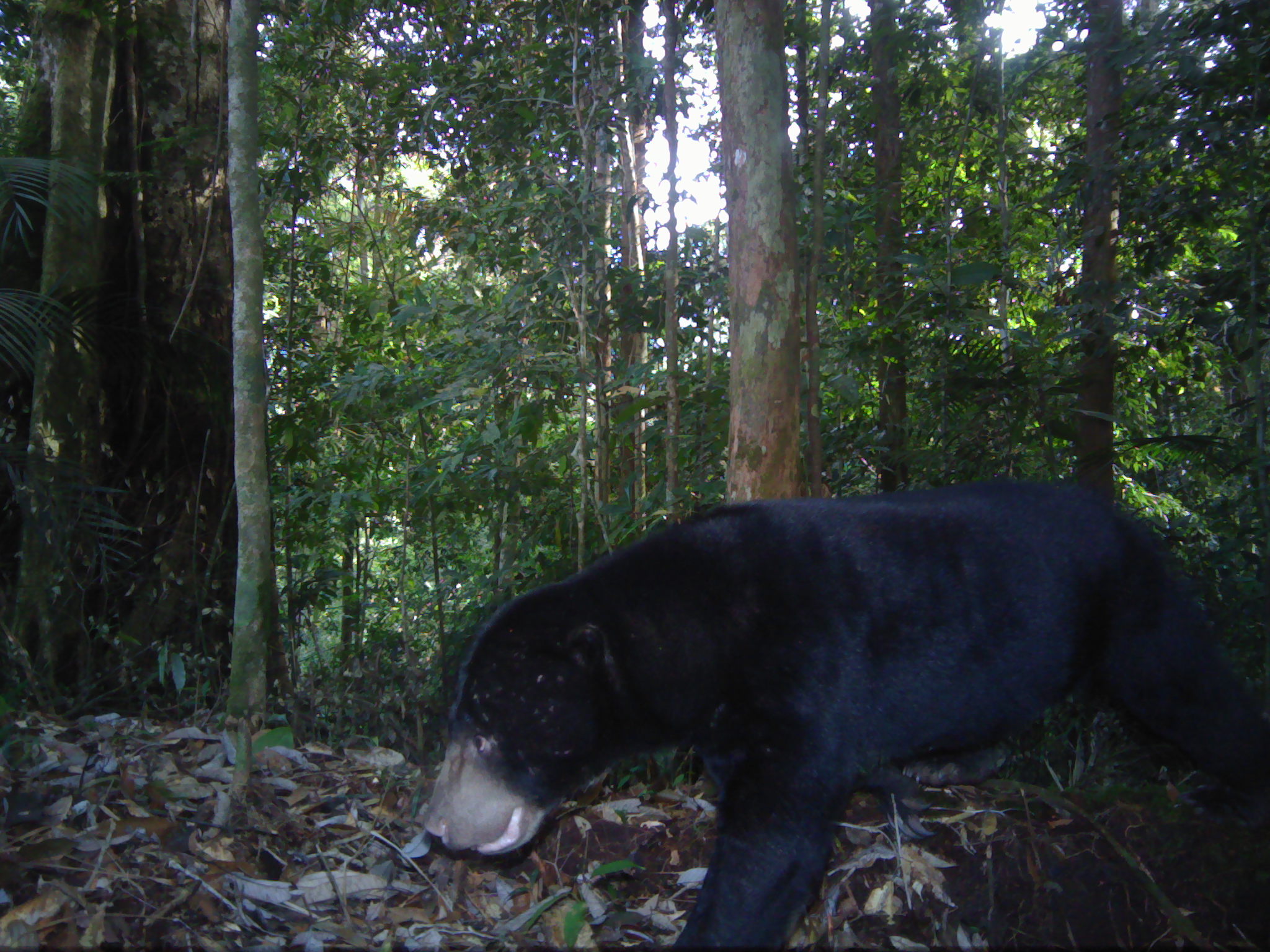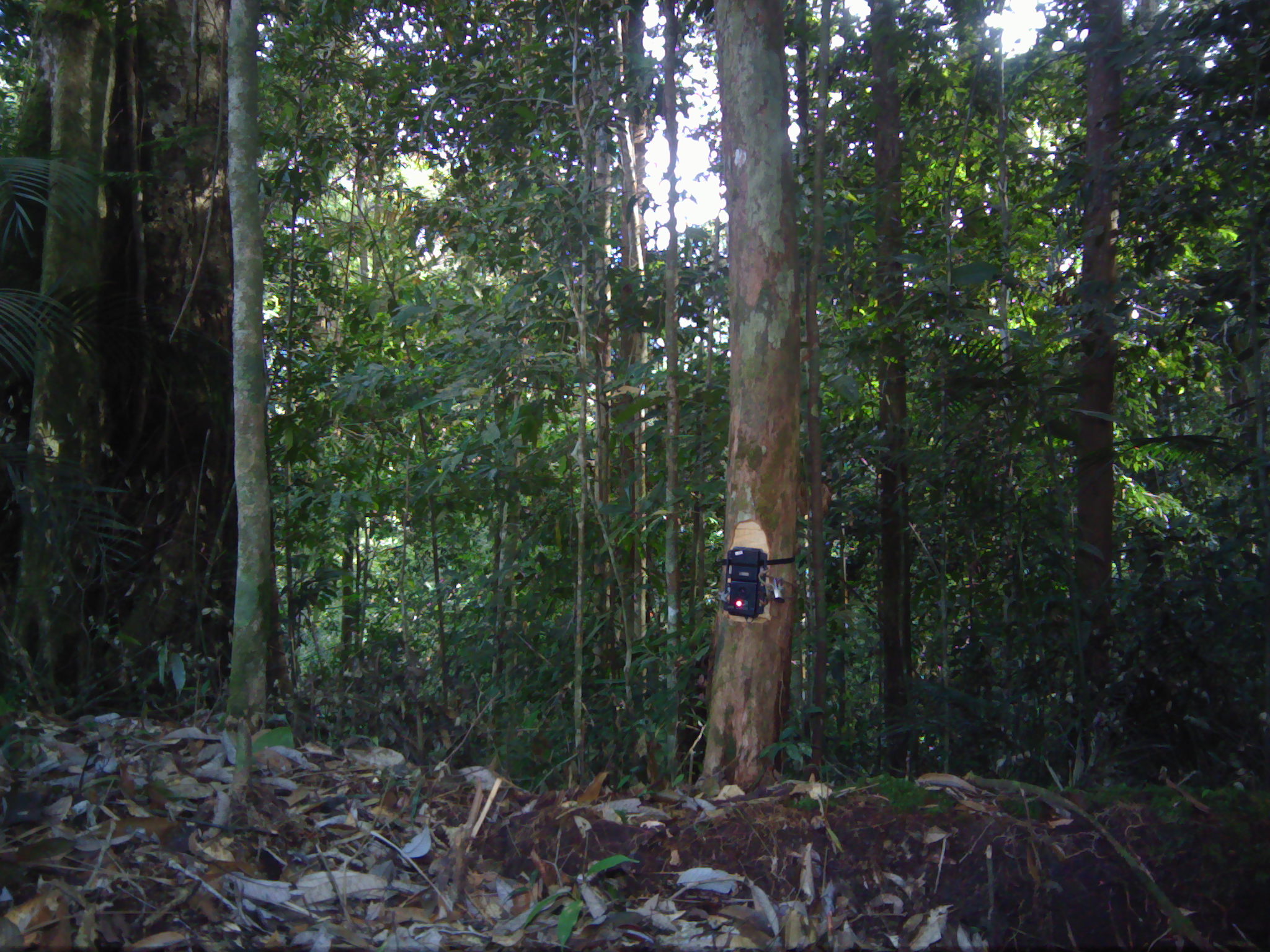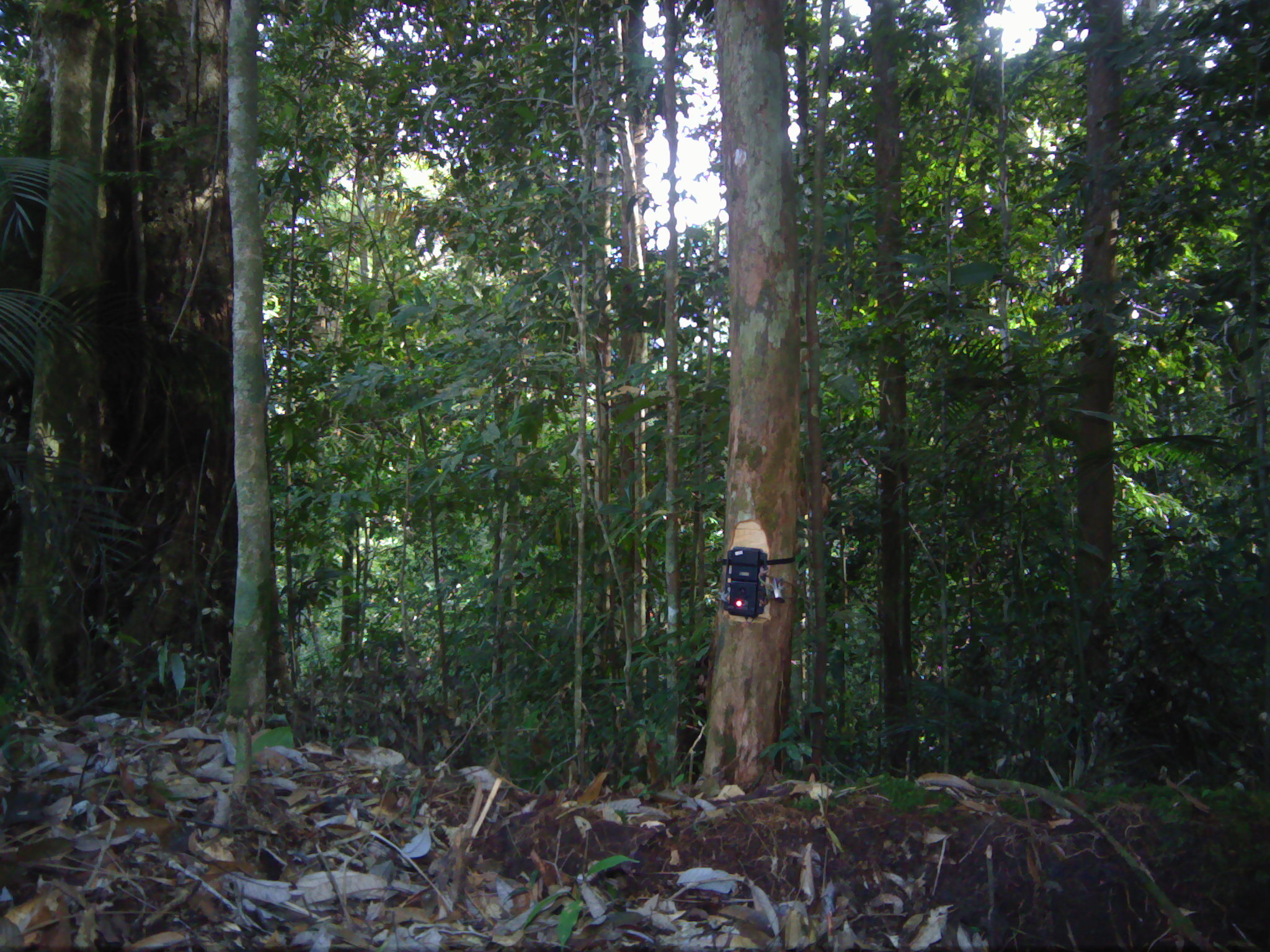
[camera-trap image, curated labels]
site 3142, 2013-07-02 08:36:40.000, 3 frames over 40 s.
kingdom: Animalia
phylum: Chordata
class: Mammalia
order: Carnivora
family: Ursidae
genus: Helarctos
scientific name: Helarctos malayanus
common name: sun bear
Helarctos malayanus (sun bear).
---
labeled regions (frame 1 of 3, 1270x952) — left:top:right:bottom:
helarctos malayanus: 414:475:1270:952